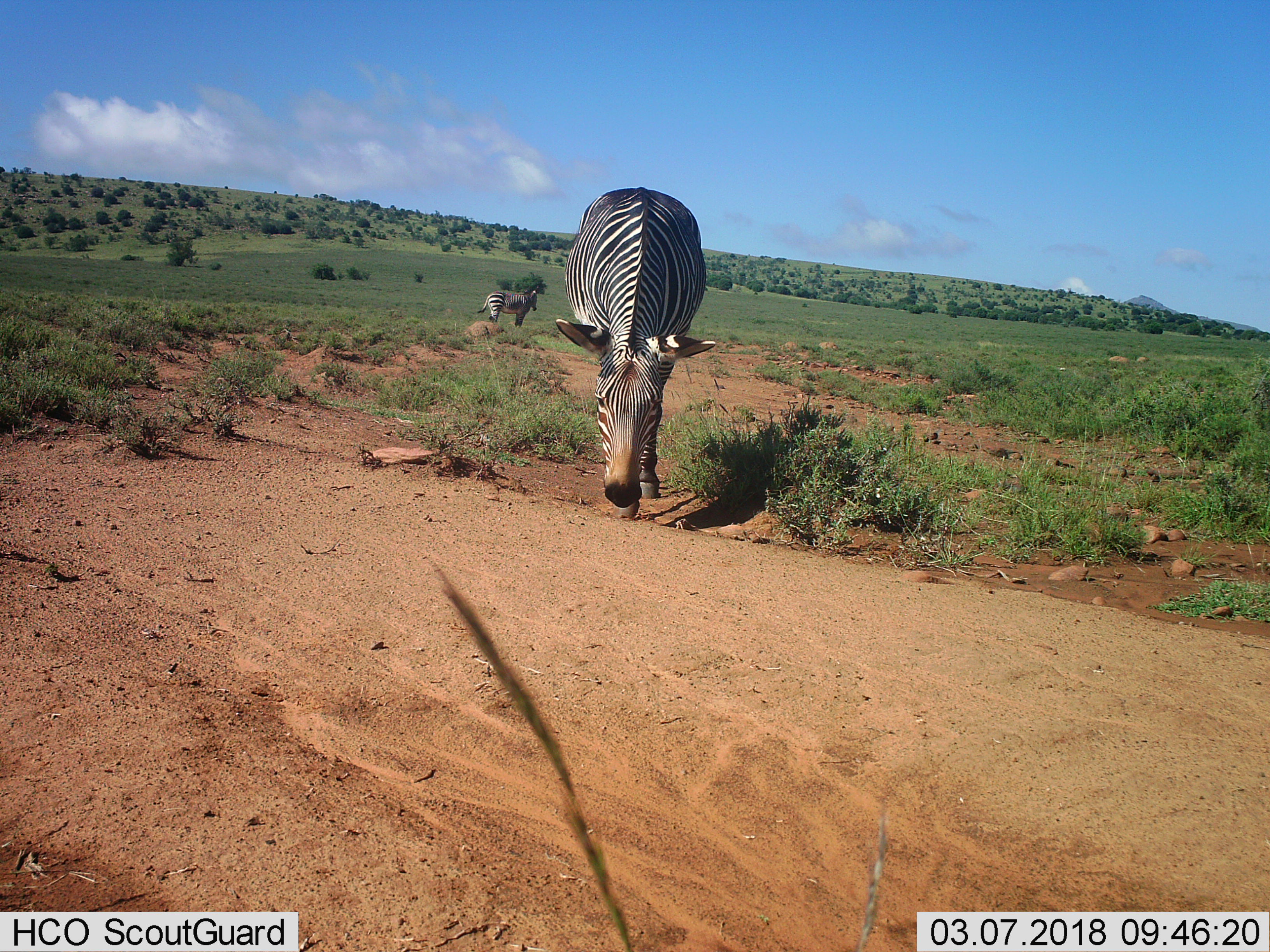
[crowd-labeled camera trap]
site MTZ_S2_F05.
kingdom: Animalia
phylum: Chordata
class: Mammalia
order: Perissodactyla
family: Equidae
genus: Equus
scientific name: Equus zebra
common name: mountain zebra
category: zebramountain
Zebramountain (mountain zebra) (Equus zebra), count 2. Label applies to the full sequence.